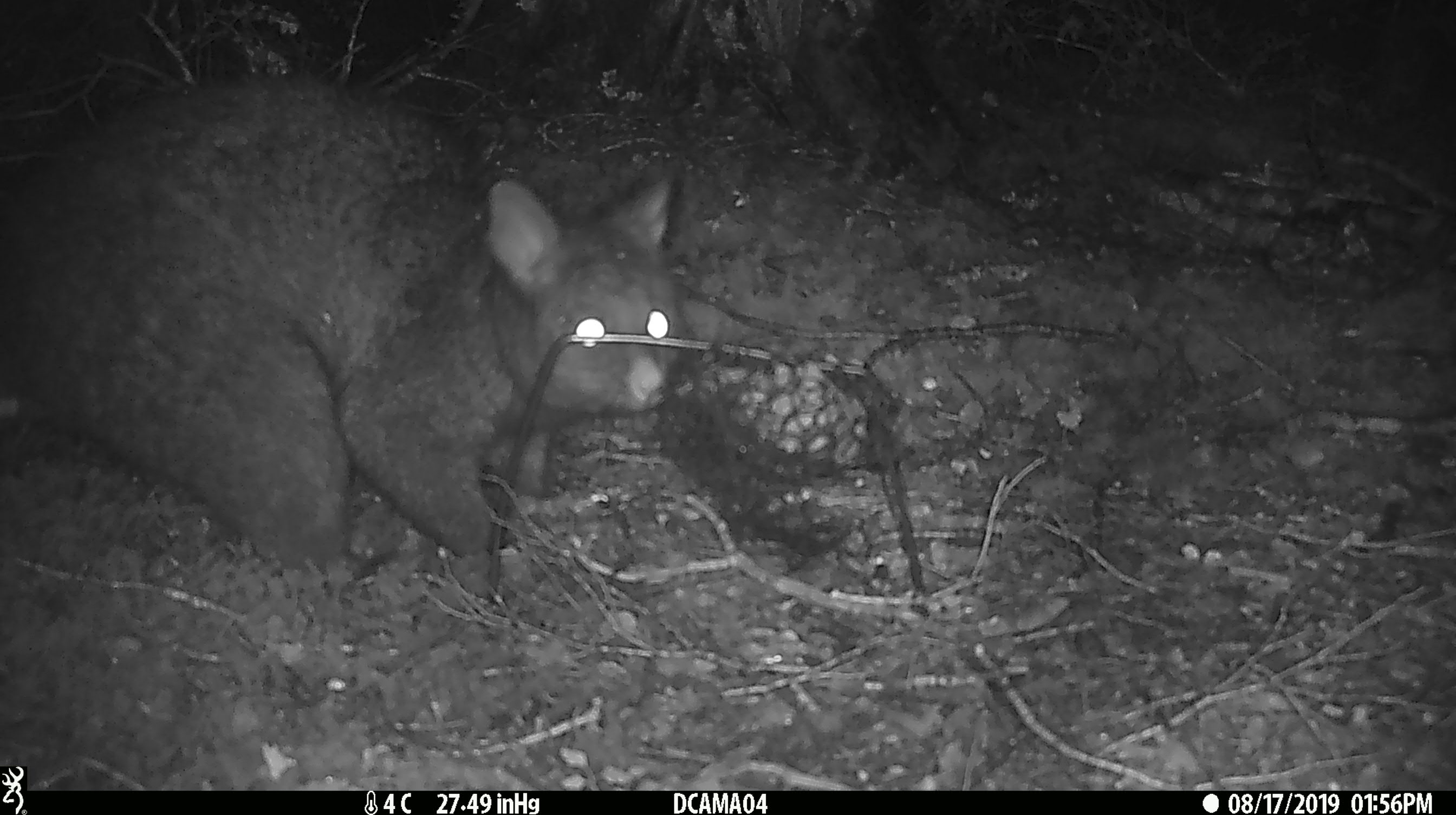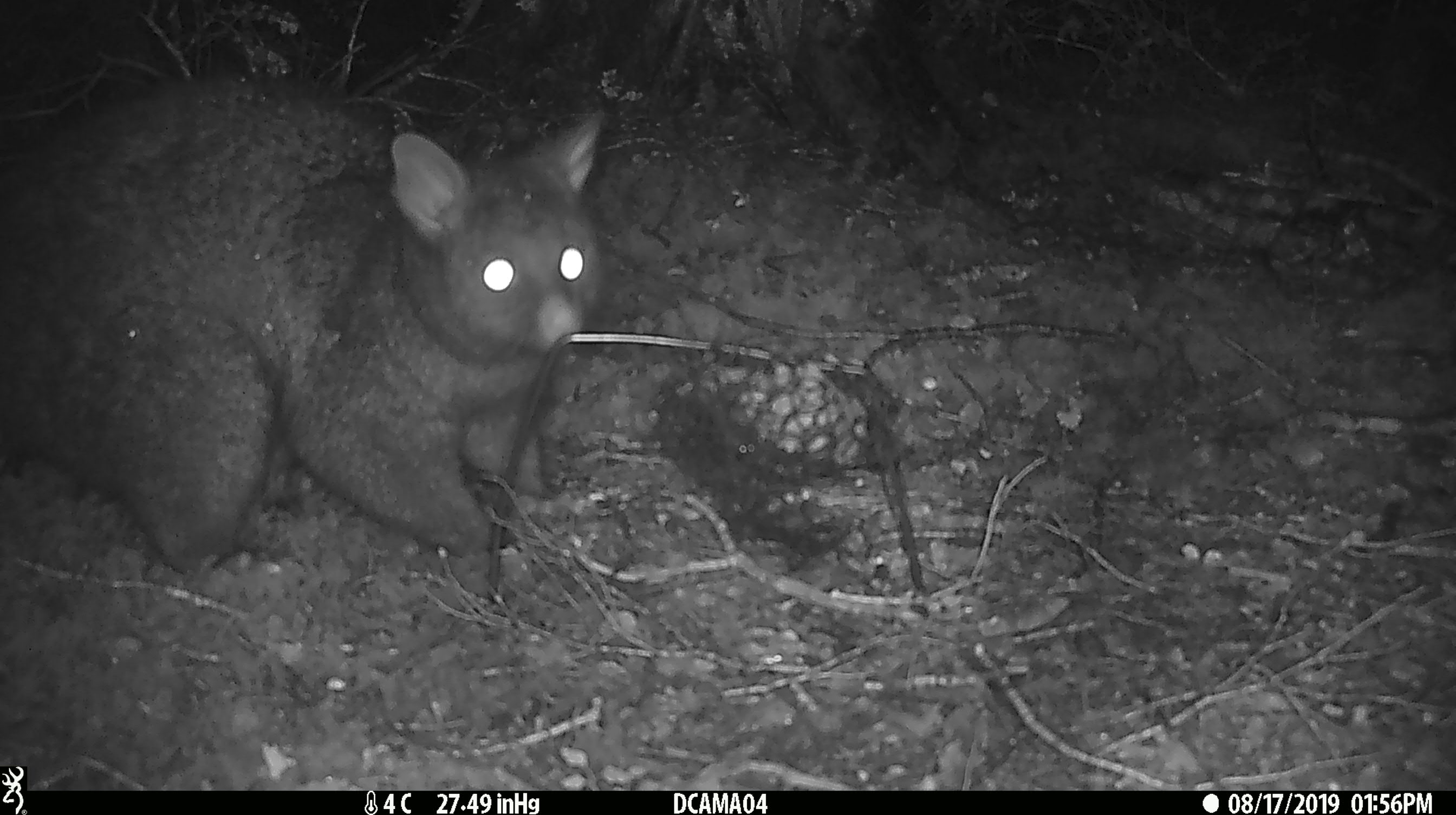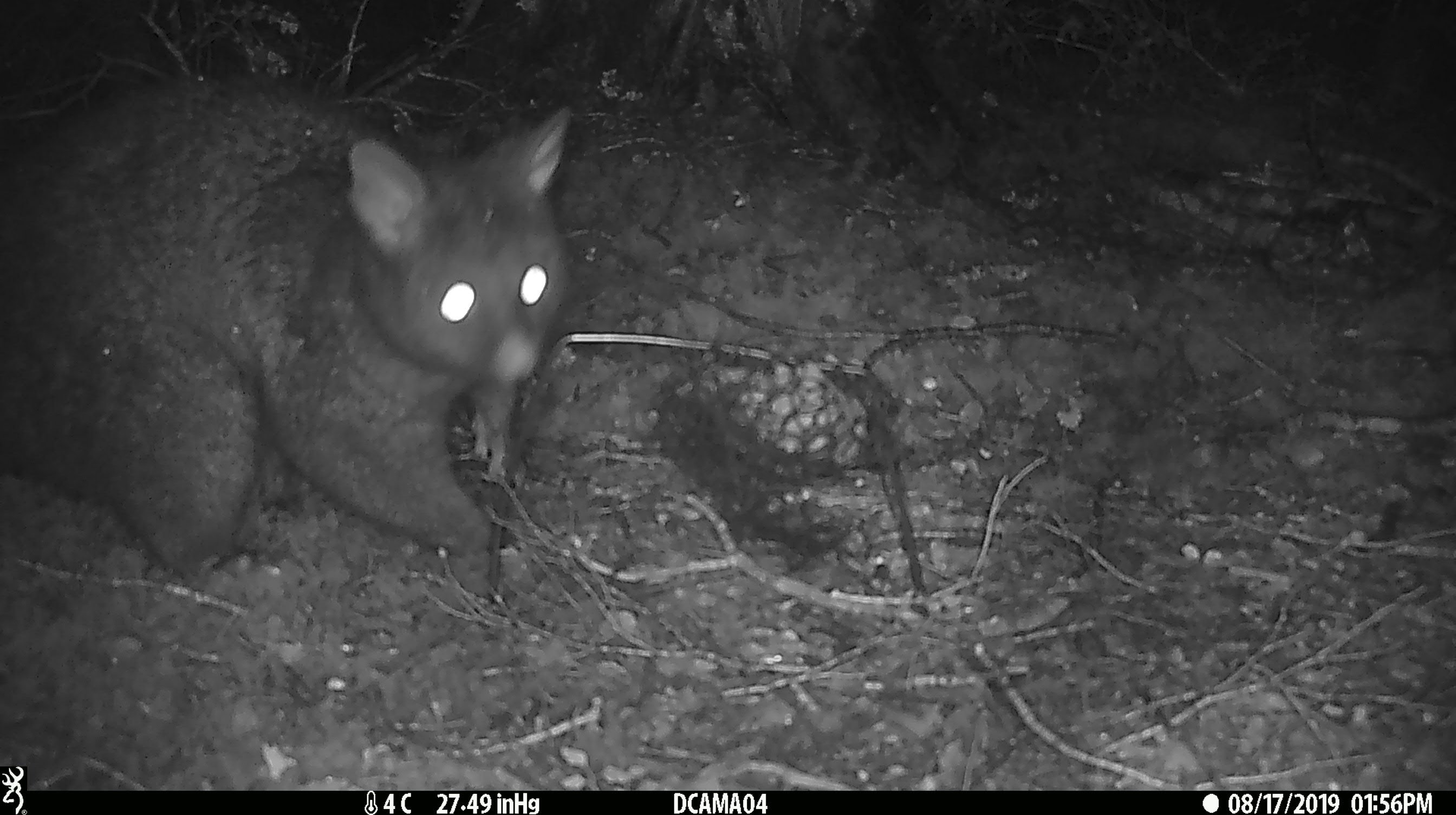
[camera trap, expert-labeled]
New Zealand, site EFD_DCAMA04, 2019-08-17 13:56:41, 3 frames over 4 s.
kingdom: Animalia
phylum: Chordata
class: Mammalia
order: Diprotodontia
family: Phalangeridae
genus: Trichosurus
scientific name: Trichosurus vulpecula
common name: common brushtail possum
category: possum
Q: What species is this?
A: Possum (common brushtail possum) (Trichosurus vulpecula).